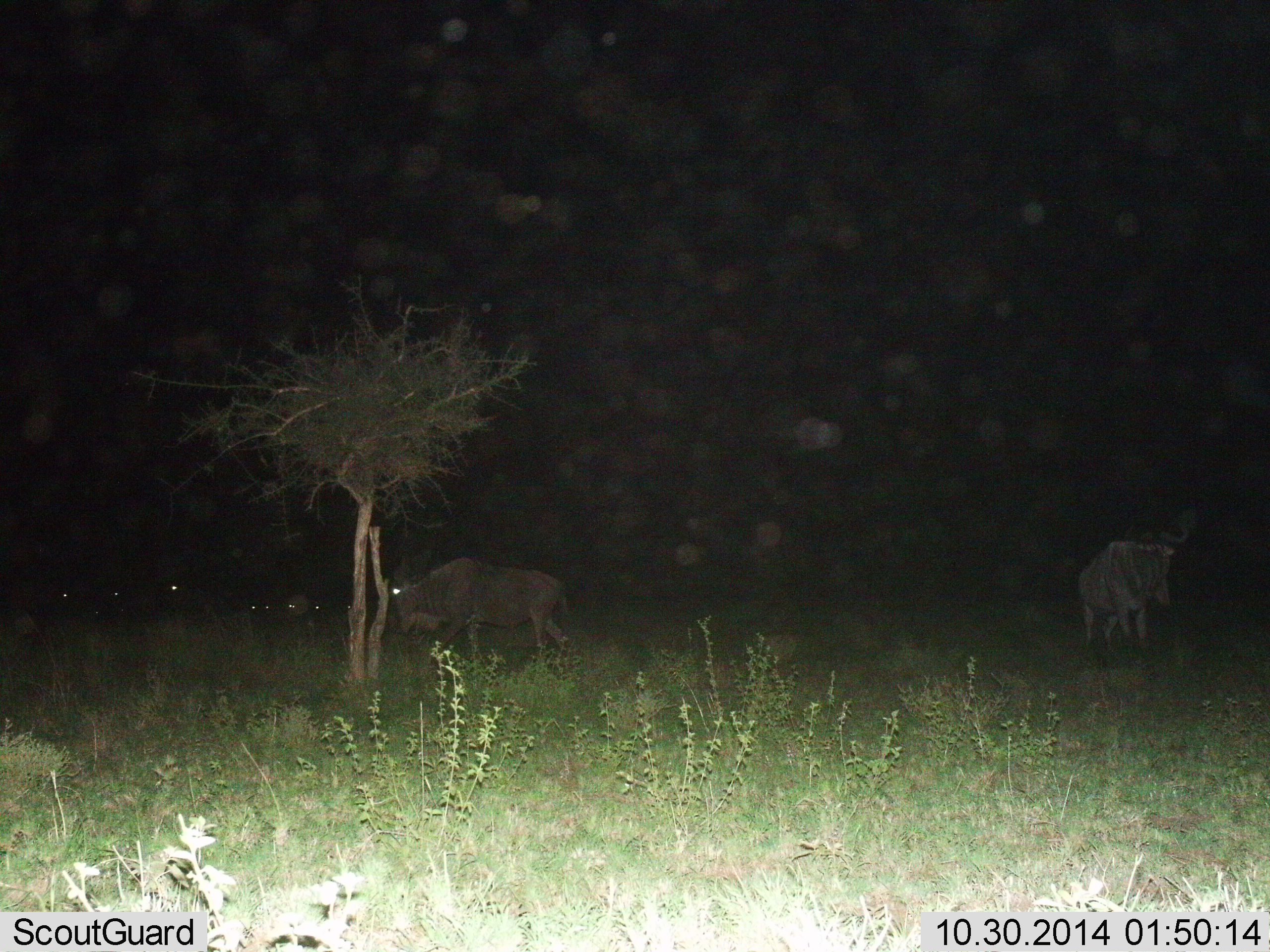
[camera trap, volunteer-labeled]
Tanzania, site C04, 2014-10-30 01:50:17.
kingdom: Animalia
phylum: Chordata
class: Mammalia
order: Artiodactyla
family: Bovidae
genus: Connochaetes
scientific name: Connochaetes taurinus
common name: blue wildebeest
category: wildebeest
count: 5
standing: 60%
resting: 10%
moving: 40%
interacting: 0%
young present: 0%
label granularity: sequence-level